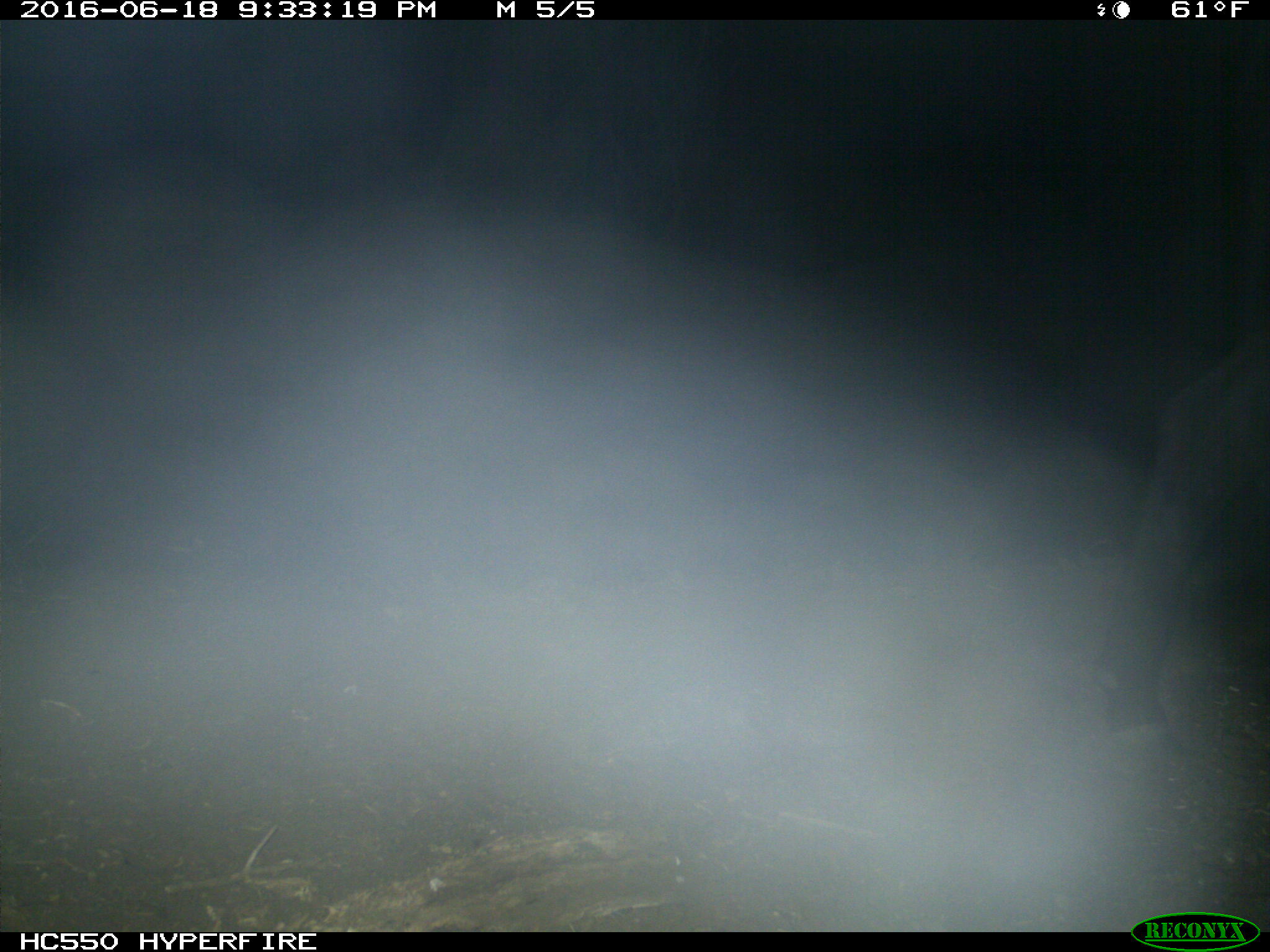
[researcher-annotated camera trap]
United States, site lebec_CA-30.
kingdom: Animalia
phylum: Chordata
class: Mammalia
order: Artiodactyla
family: Bovidae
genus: Bos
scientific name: Bos taurus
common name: domestic cow